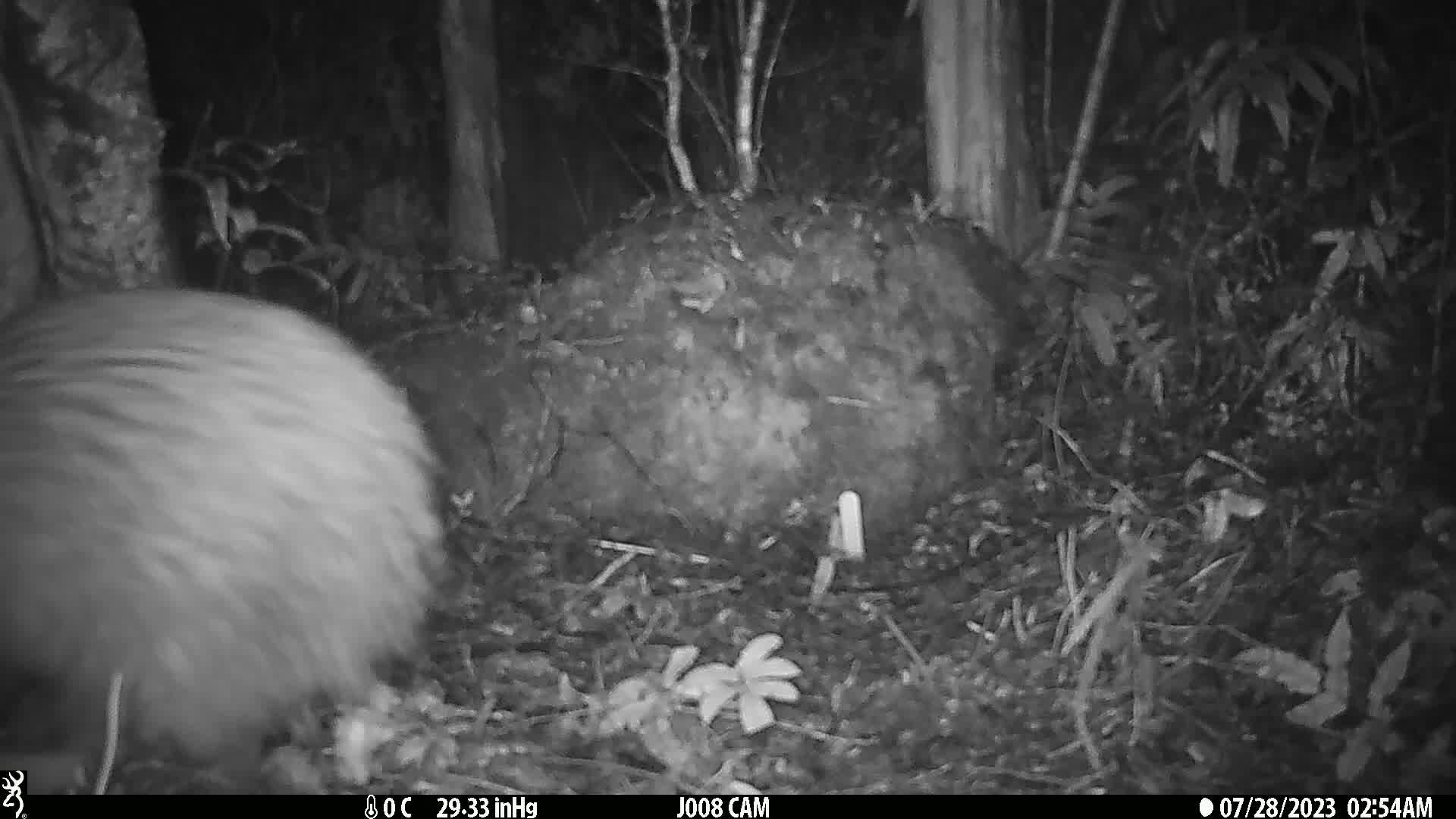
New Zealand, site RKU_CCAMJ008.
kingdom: Animalia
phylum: Chordata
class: Aves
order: Apterygiformes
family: Apterygidae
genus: Apteryx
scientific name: Apteryx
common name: kiwi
Kiwi (Apteryx).